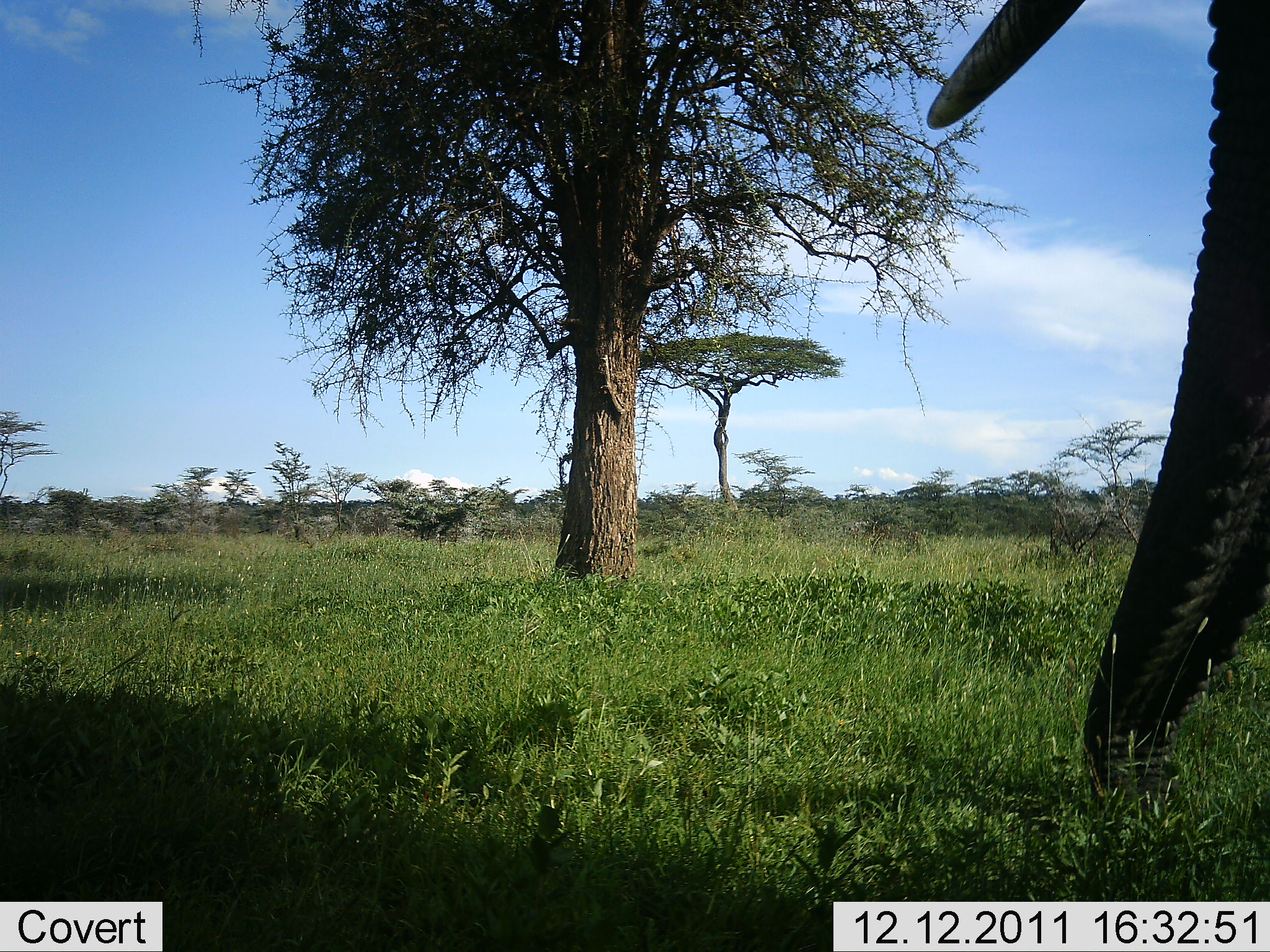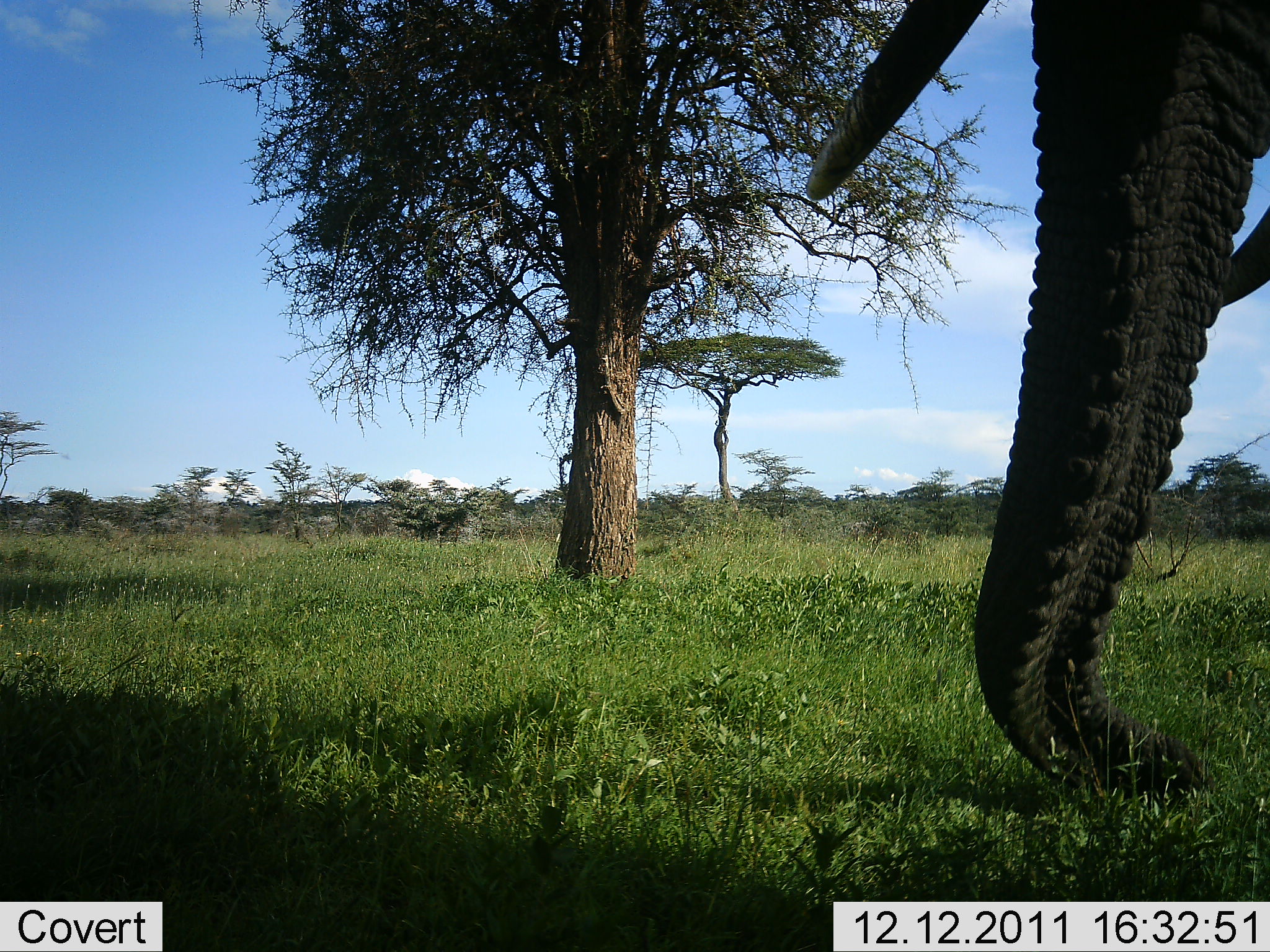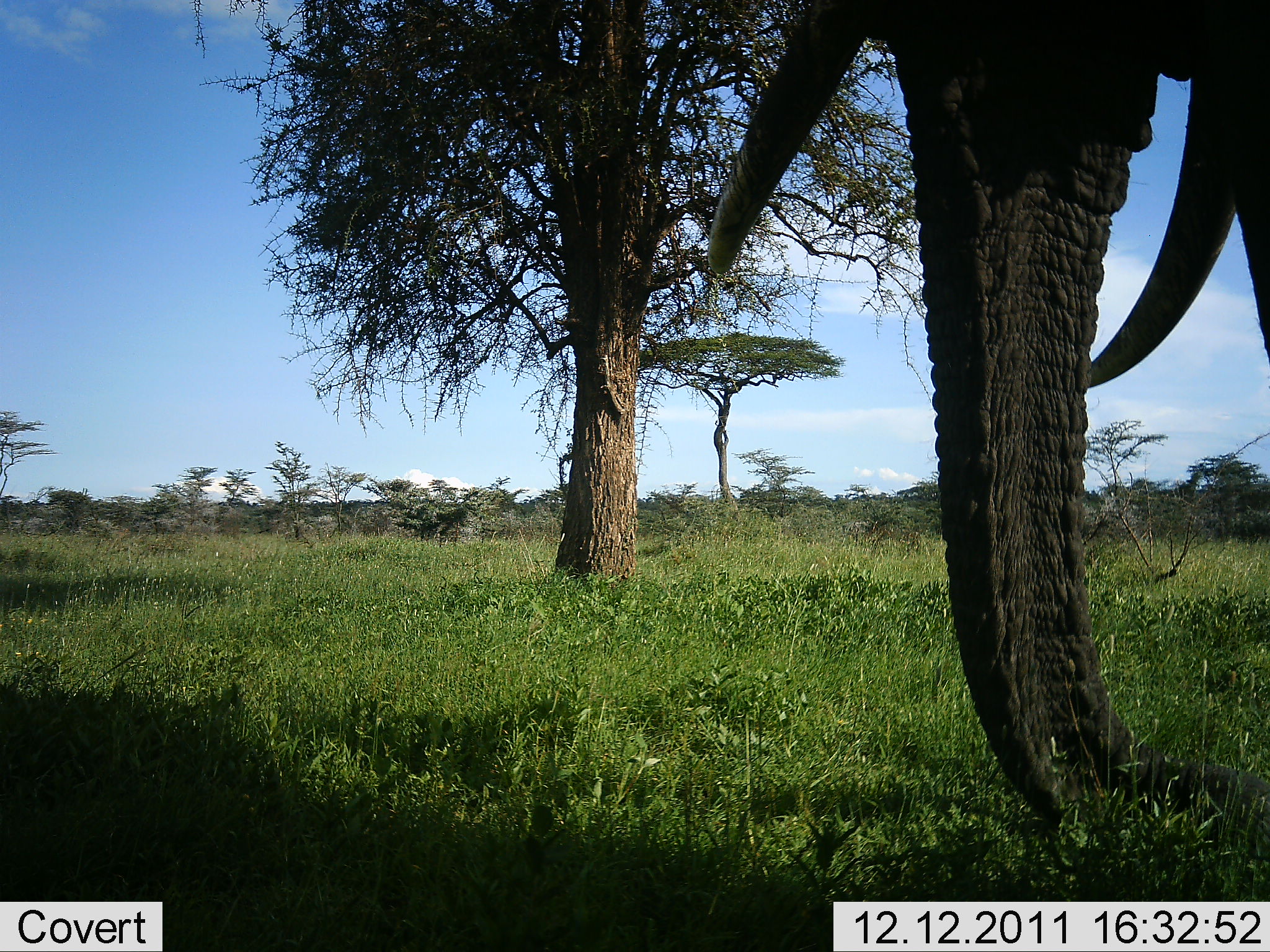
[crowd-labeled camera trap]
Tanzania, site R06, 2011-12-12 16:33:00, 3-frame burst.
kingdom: Animalia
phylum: Chordata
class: Mammalia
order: Proboscidea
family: Elephantidae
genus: Loxodonta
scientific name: Loxodonta africana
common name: african bush elephant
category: elephant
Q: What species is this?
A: Elephant (african bush elephant) (Loxodonta africana).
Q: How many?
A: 1.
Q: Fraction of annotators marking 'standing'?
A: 71%.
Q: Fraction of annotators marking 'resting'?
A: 0%.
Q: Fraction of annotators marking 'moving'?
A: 21%.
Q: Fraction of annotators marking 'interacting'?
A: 0%.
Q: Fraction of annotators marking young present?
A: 0%.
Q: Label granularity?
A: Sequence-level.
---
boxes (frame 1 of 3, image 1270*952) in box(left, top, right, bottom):
animal: box(924, 0, 1270, 805)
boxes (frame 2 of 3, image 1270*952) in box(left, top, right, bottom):
animal: box(801, 2, 1270, 822)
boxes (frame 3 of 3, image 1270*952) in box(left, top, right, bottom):
animal: box(707, 2, 1270, 860)